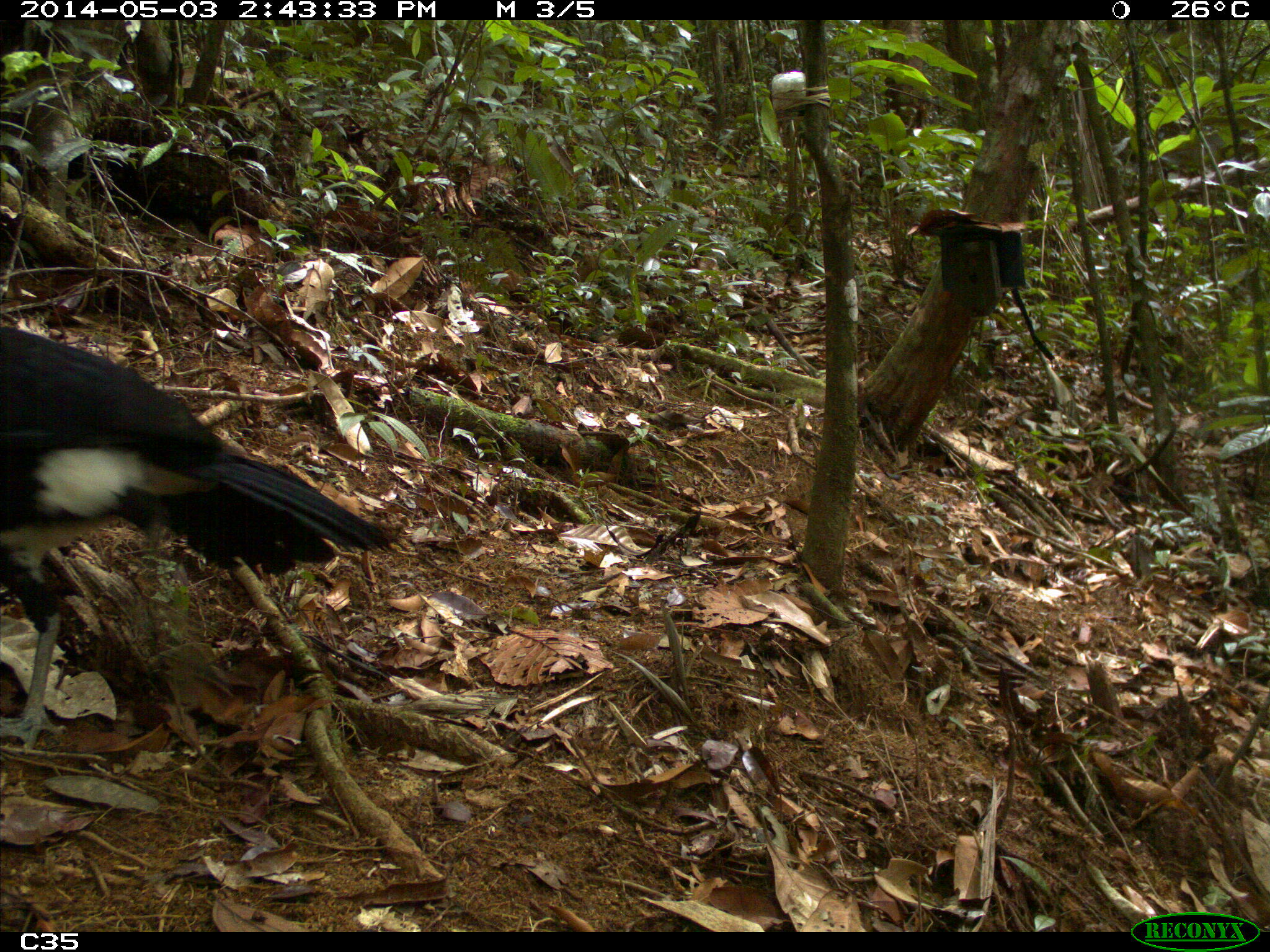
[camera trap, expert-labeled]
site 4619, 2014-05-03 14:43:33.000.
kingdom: Animalia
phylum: Chordata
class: Aves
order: Galliformes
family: Cracidae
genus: Crax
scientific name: Crax alector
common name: black curassow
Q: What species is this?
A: Crax alector (black curassow).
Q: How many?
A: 2.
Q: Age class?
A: Adult.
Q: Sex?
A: Female.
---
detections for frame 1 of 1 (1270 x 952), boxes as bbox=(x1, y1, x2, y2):
crax alector: bbox=(0, 323, 395, 756)